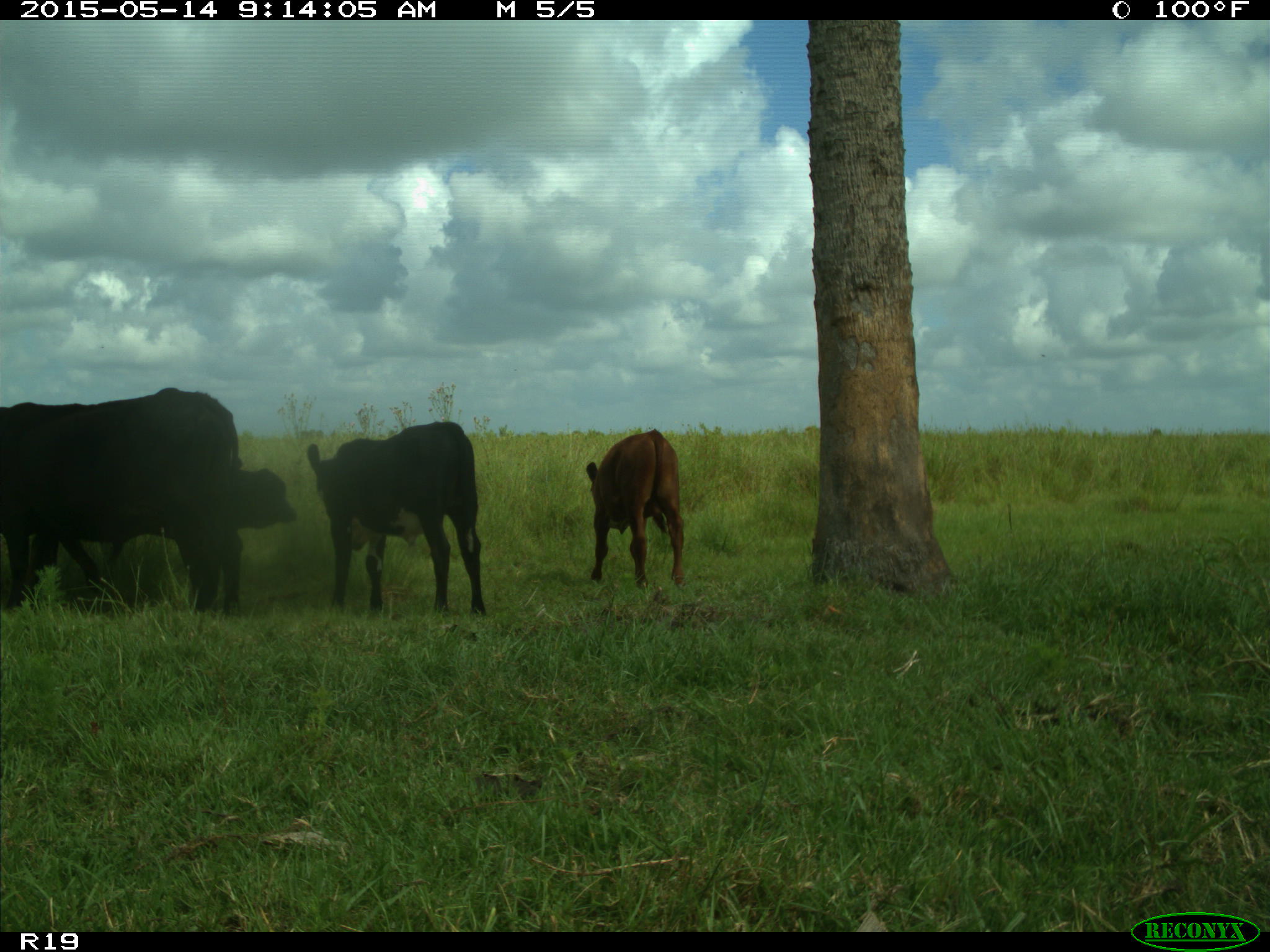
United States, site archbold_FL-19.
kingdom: Animalia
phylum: Chordata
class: Mammalia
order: Artiodactyla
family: Bovidae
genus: Bos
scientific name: Bos taurus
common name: domestic cow